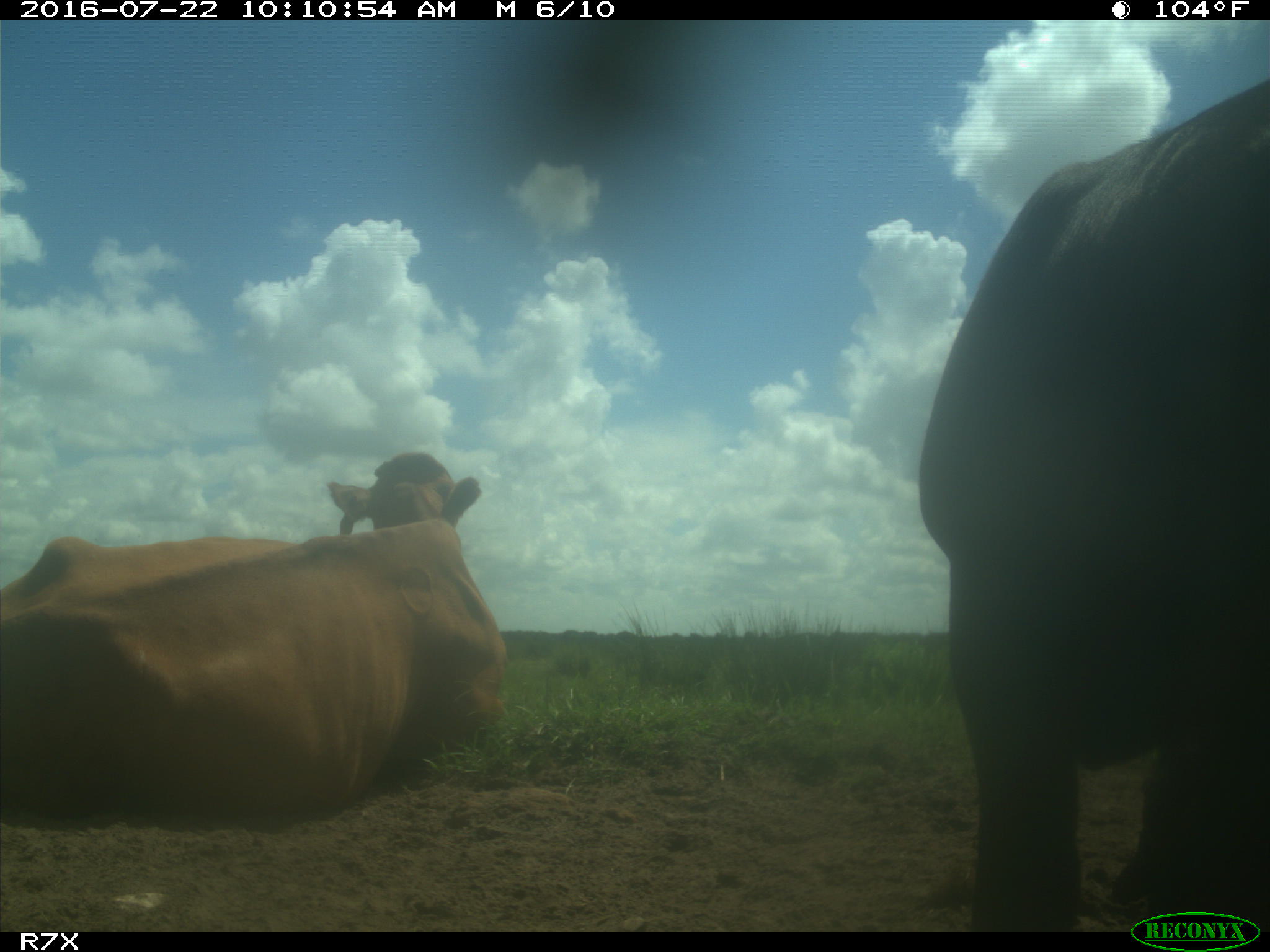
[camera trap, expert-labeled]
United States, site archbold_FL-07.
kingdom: Animalia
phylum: Chordata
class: Mammalia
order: Artiodactyla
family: Bovidae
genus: Bos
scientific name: Bos taurus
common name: domestic cow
Bos taurus (domestic cow).